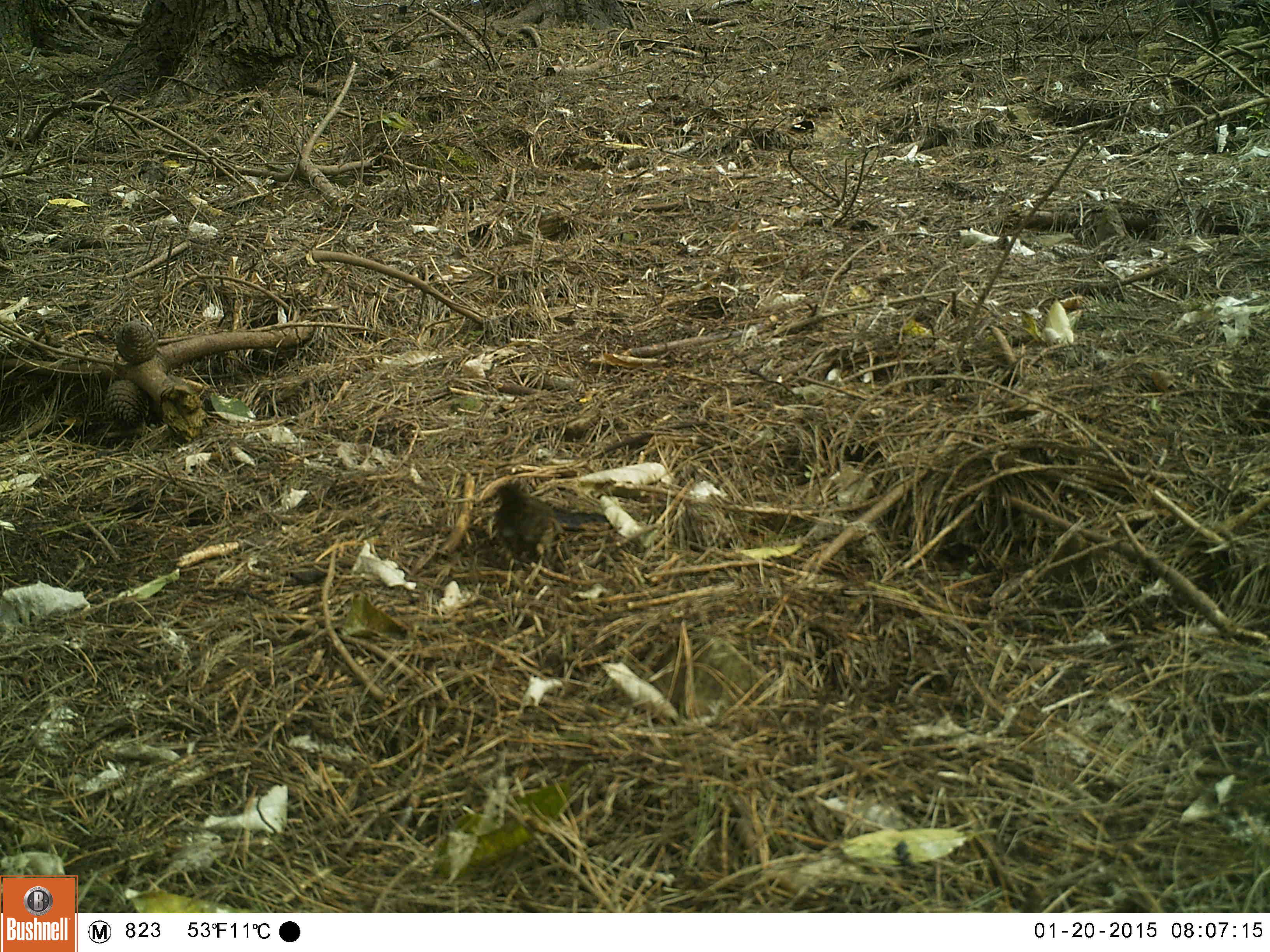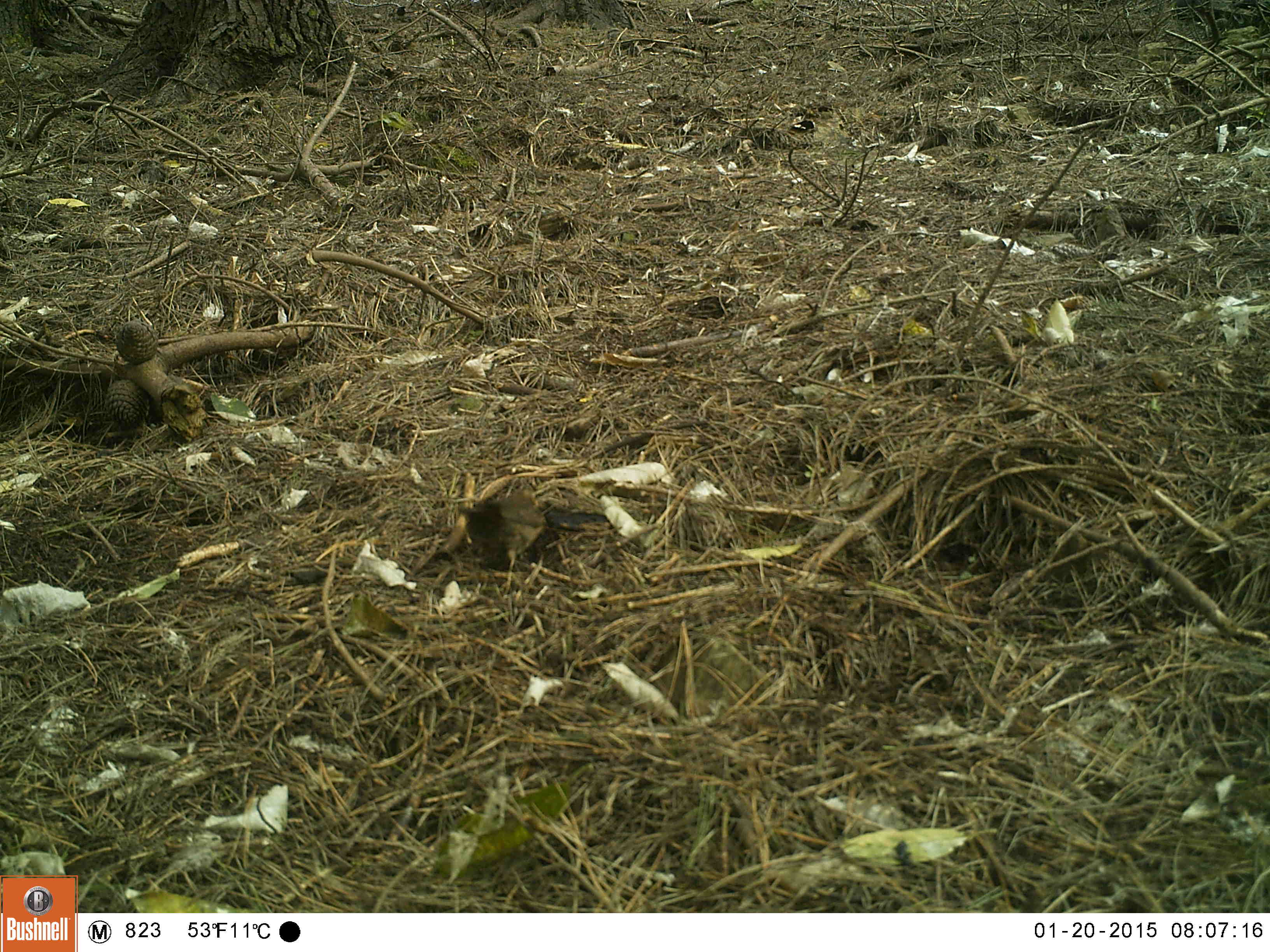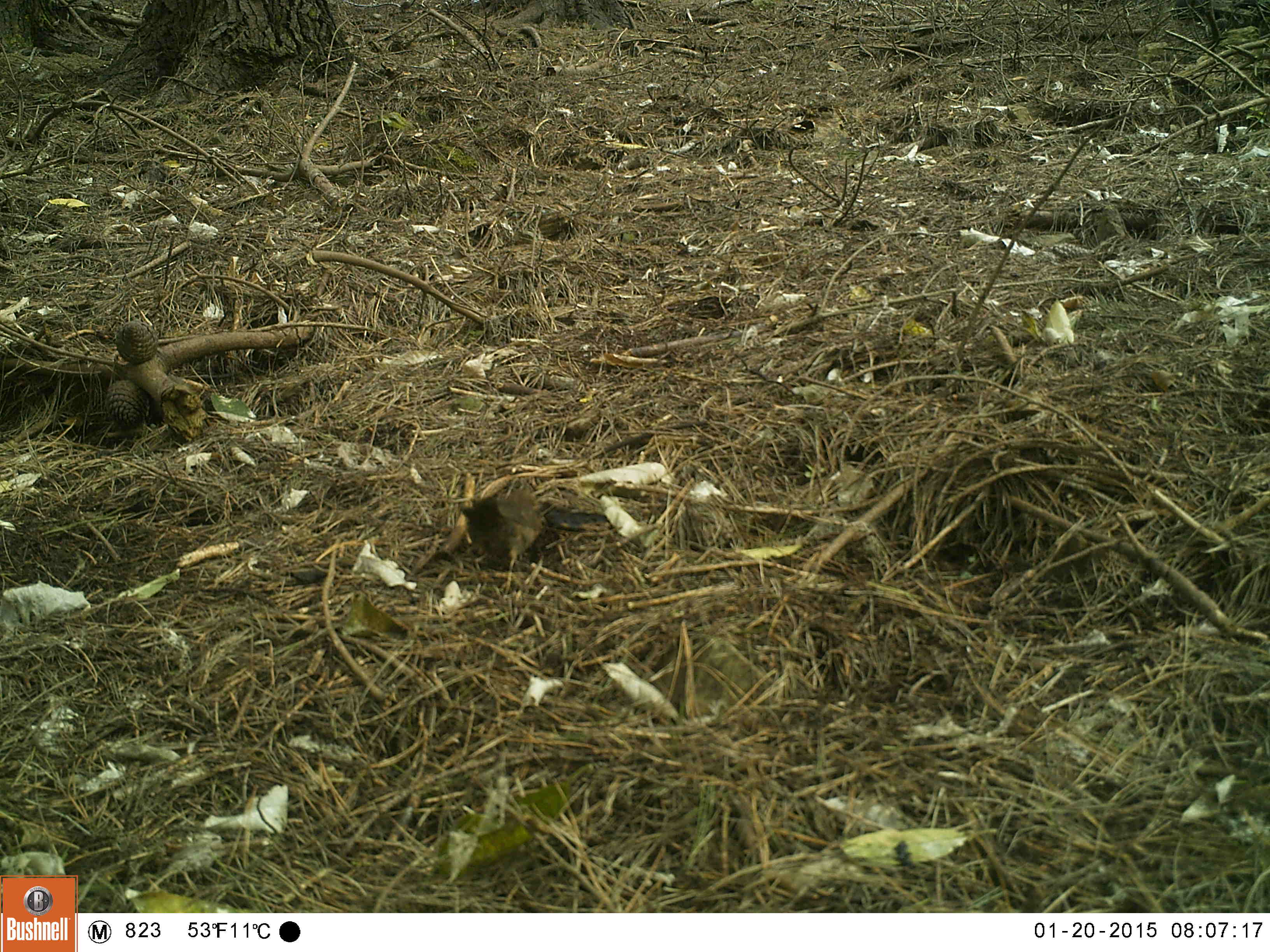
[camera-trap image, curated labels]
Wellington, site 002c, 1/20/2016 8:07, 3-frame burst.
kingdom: Animalia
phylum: Chordata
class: Aves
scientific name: Aves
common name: bird